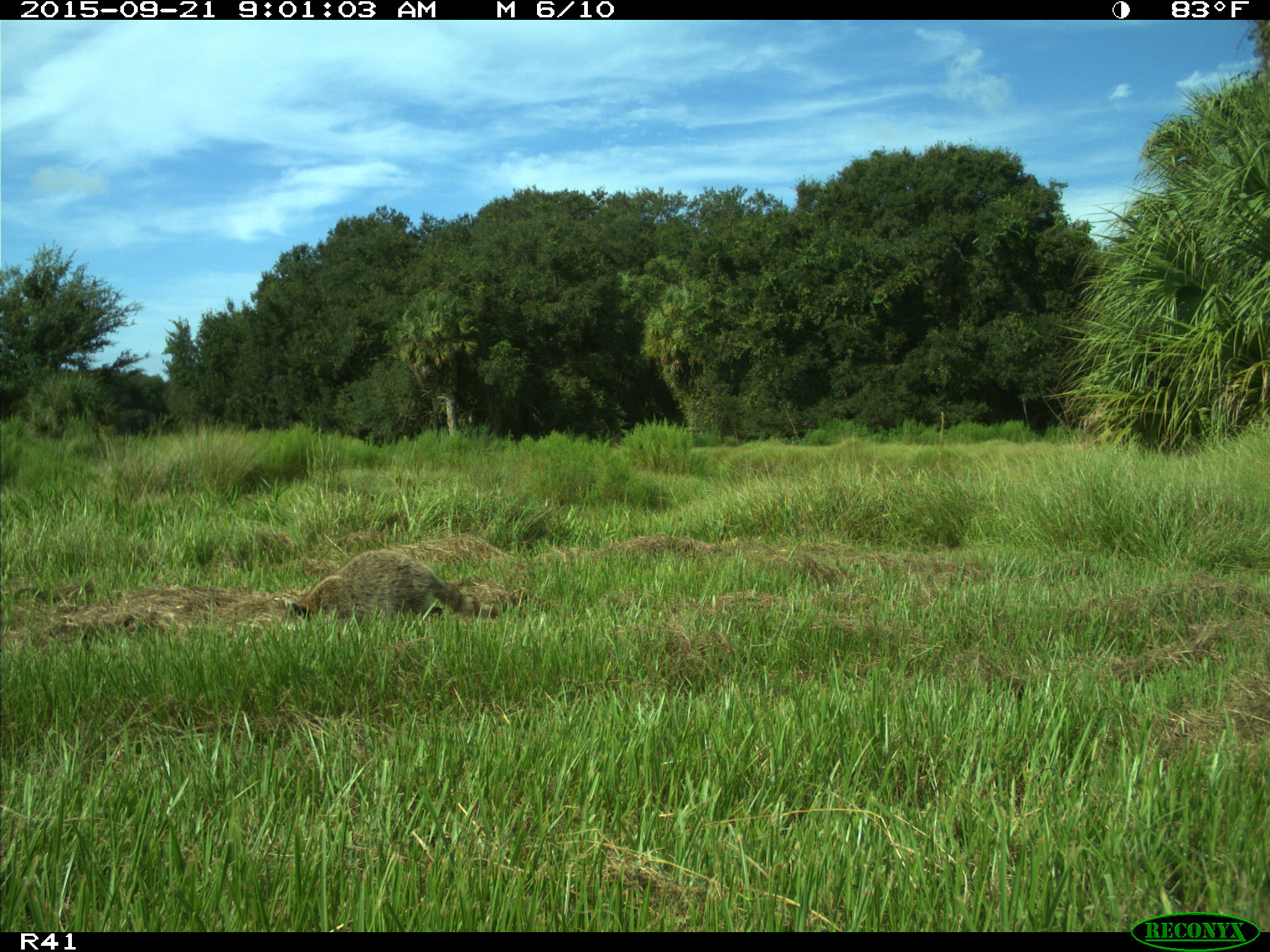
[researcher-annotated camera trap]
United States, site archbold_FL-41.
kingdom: Animalia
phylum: Chordata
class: Mammalia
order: Carnivora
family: Procyonidae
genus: Procyon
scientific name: Procyon lotor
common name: common raccoon